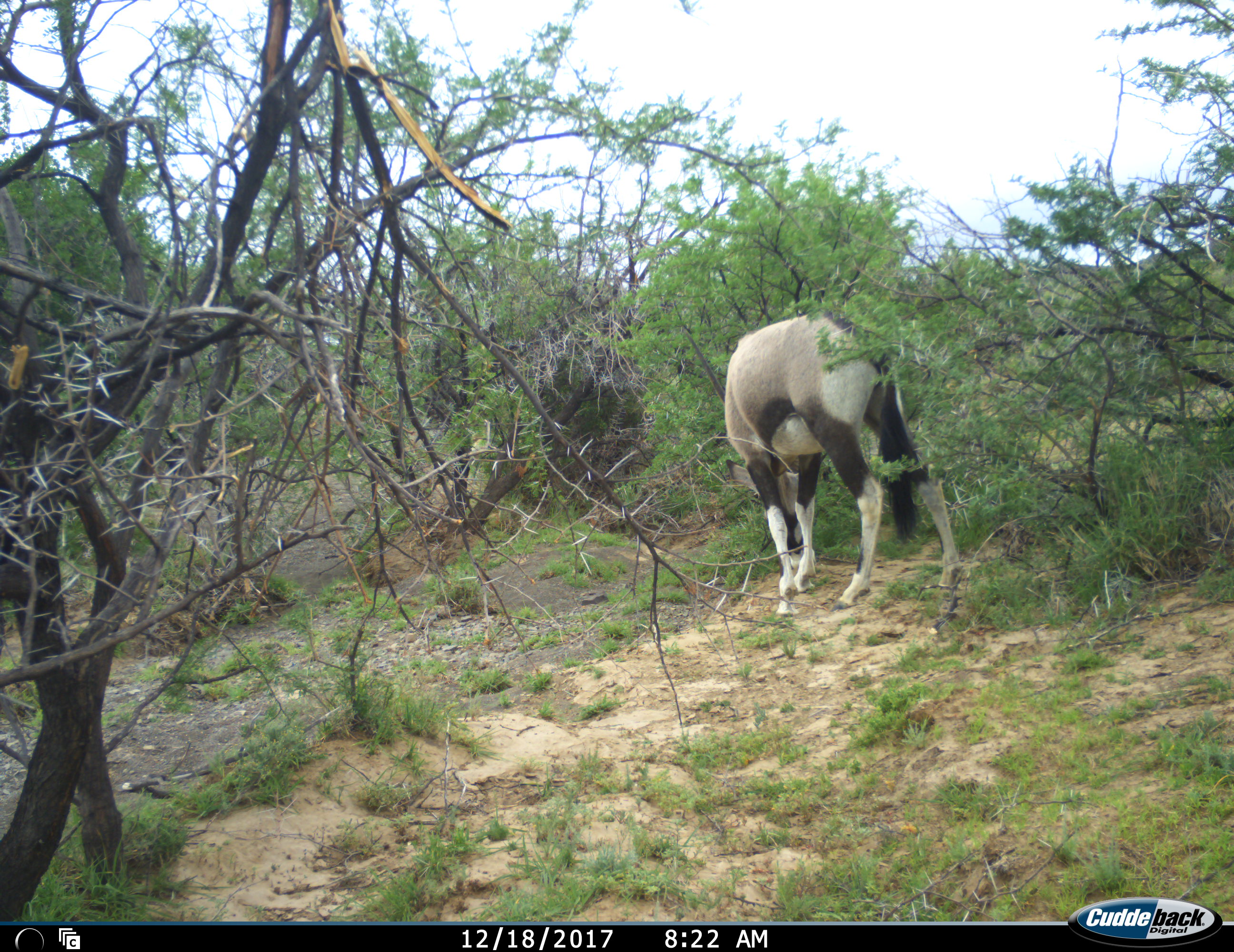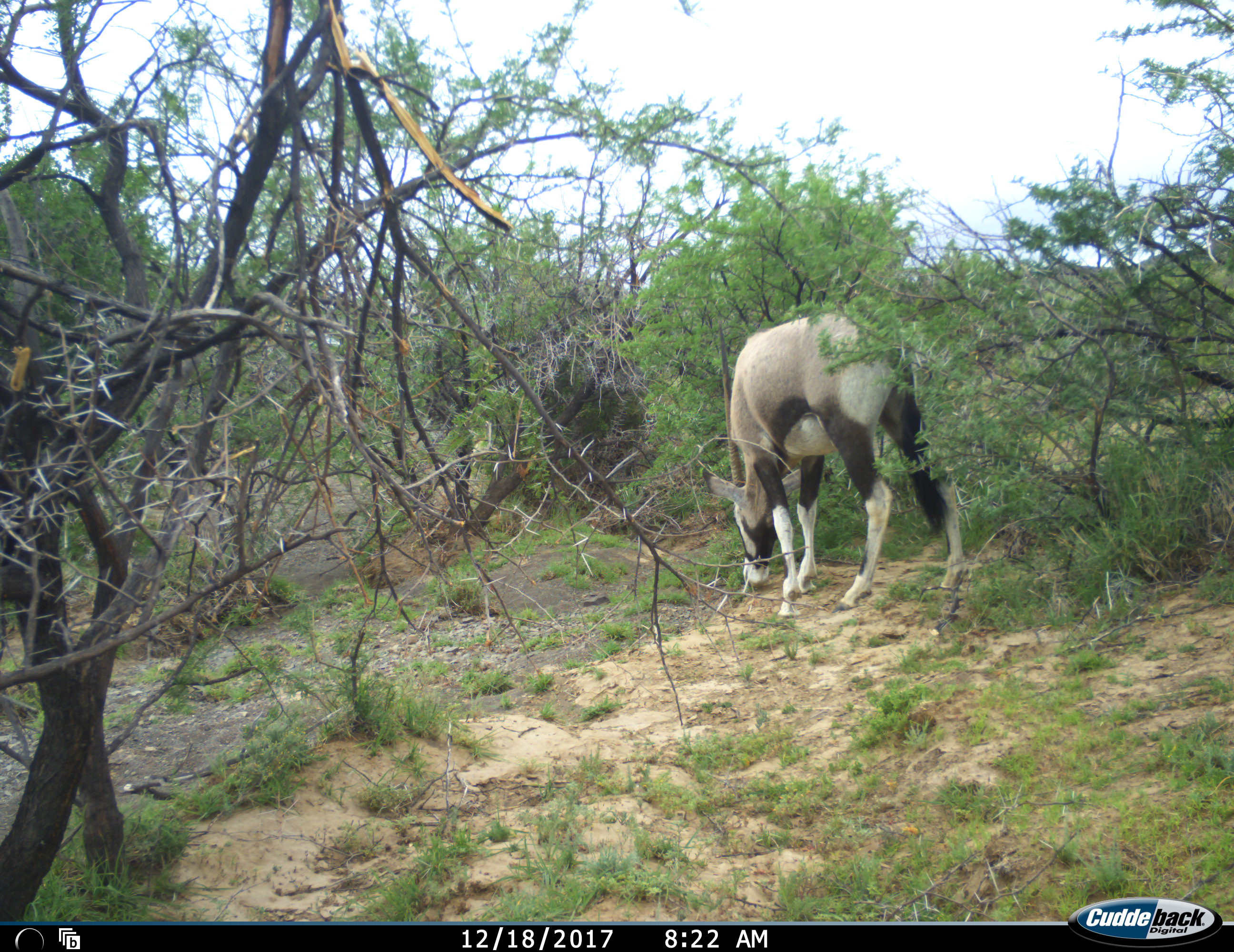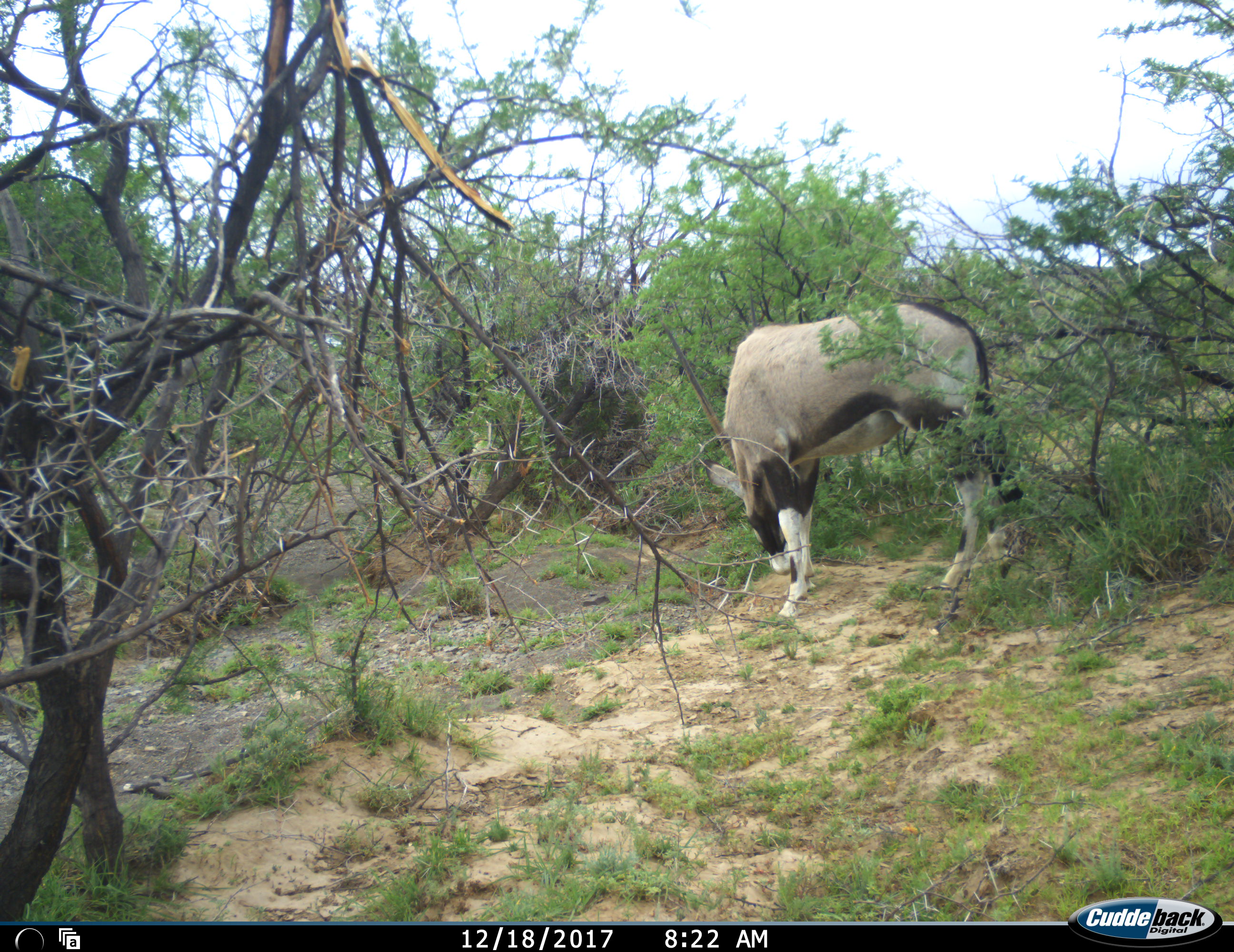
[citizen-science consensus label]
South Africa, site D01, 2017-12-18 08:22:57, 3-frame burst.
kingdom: Animalia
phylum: Chordata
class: Mammalia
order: Artiodactyla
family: Bovidae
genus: Oryx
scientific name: Oryx gazella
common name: gemsbok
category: gemsbokoryx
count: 1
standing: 20%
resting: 0%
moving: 20%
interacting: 0%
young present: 0%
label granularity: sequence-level